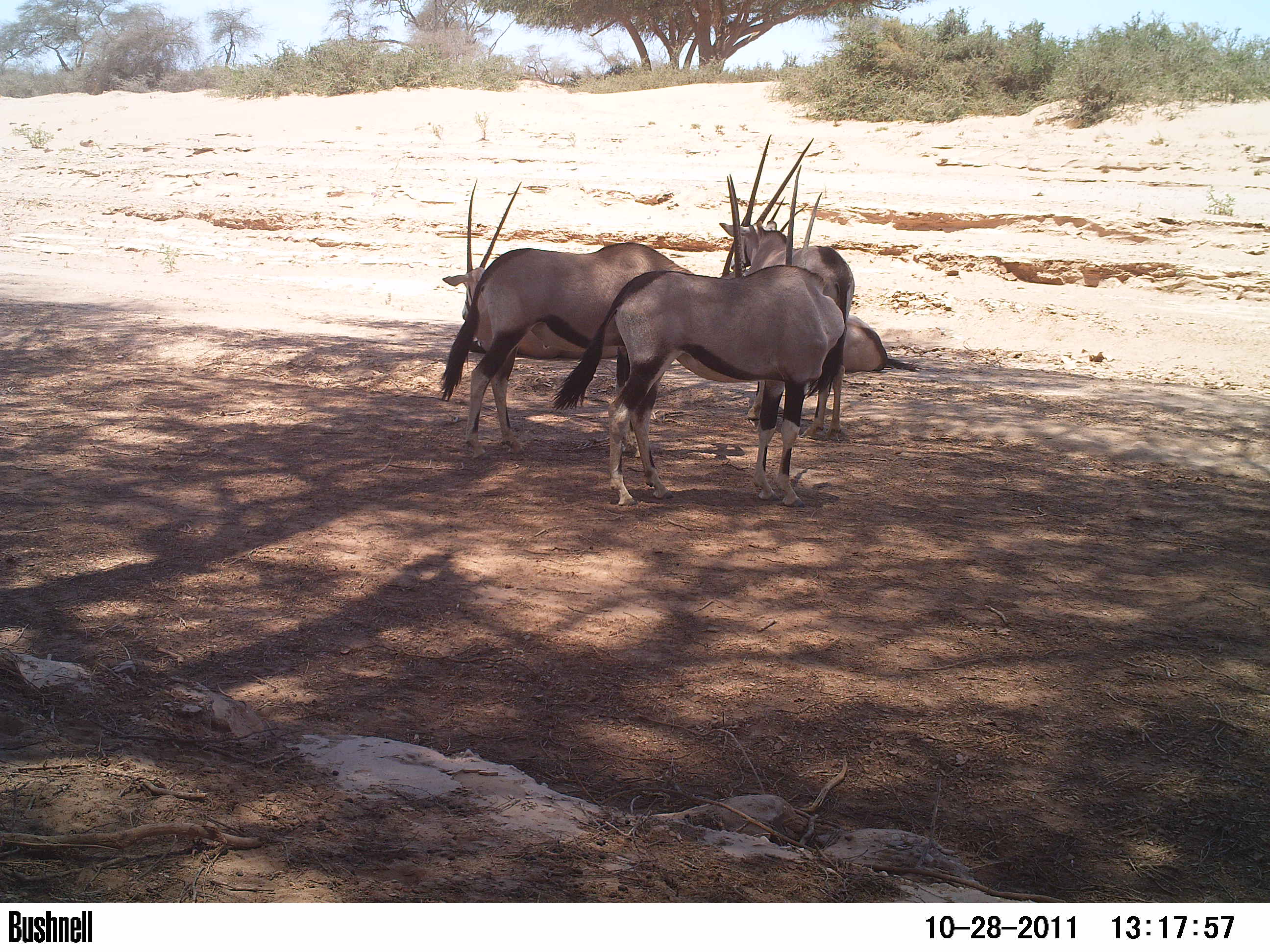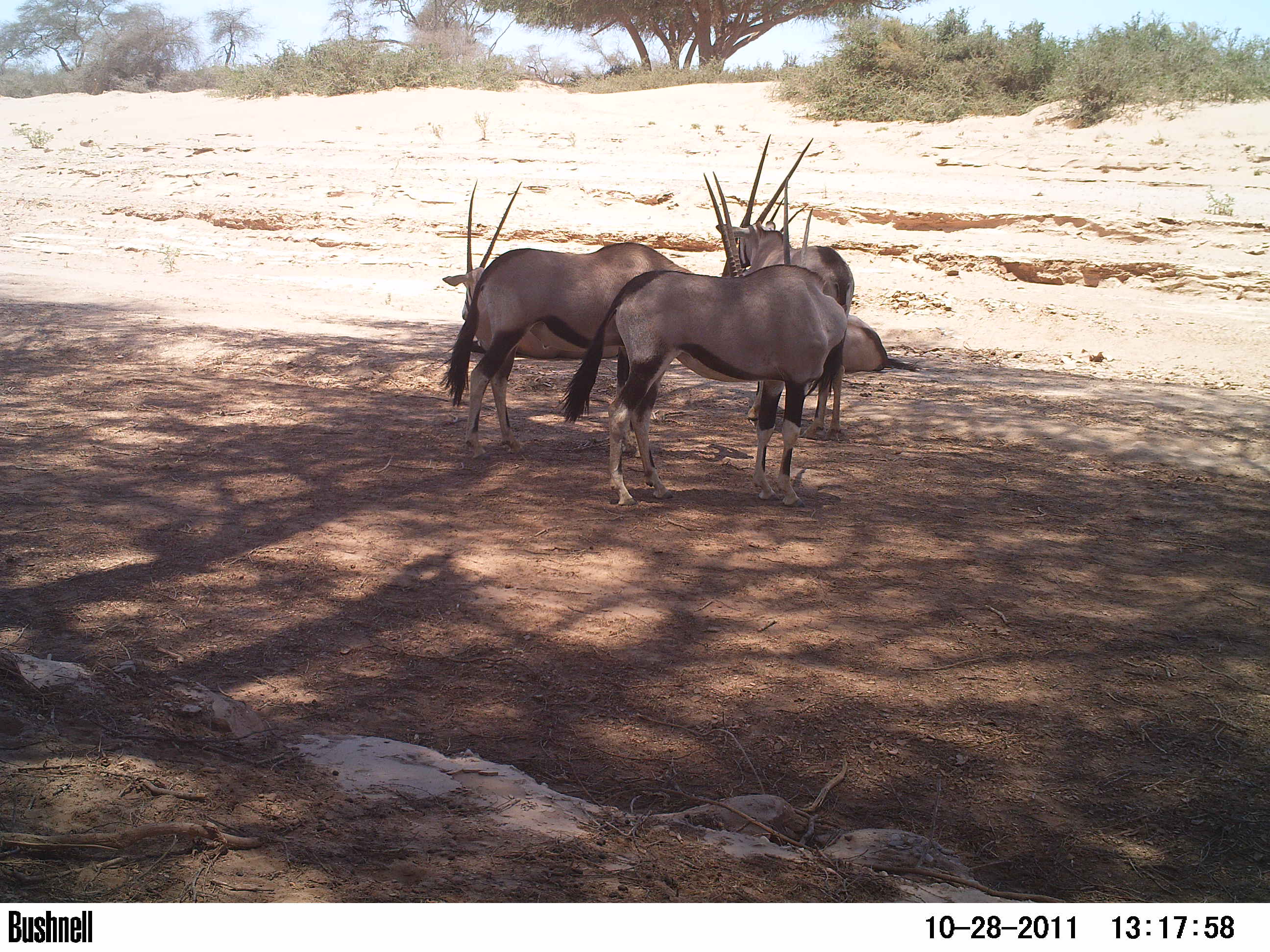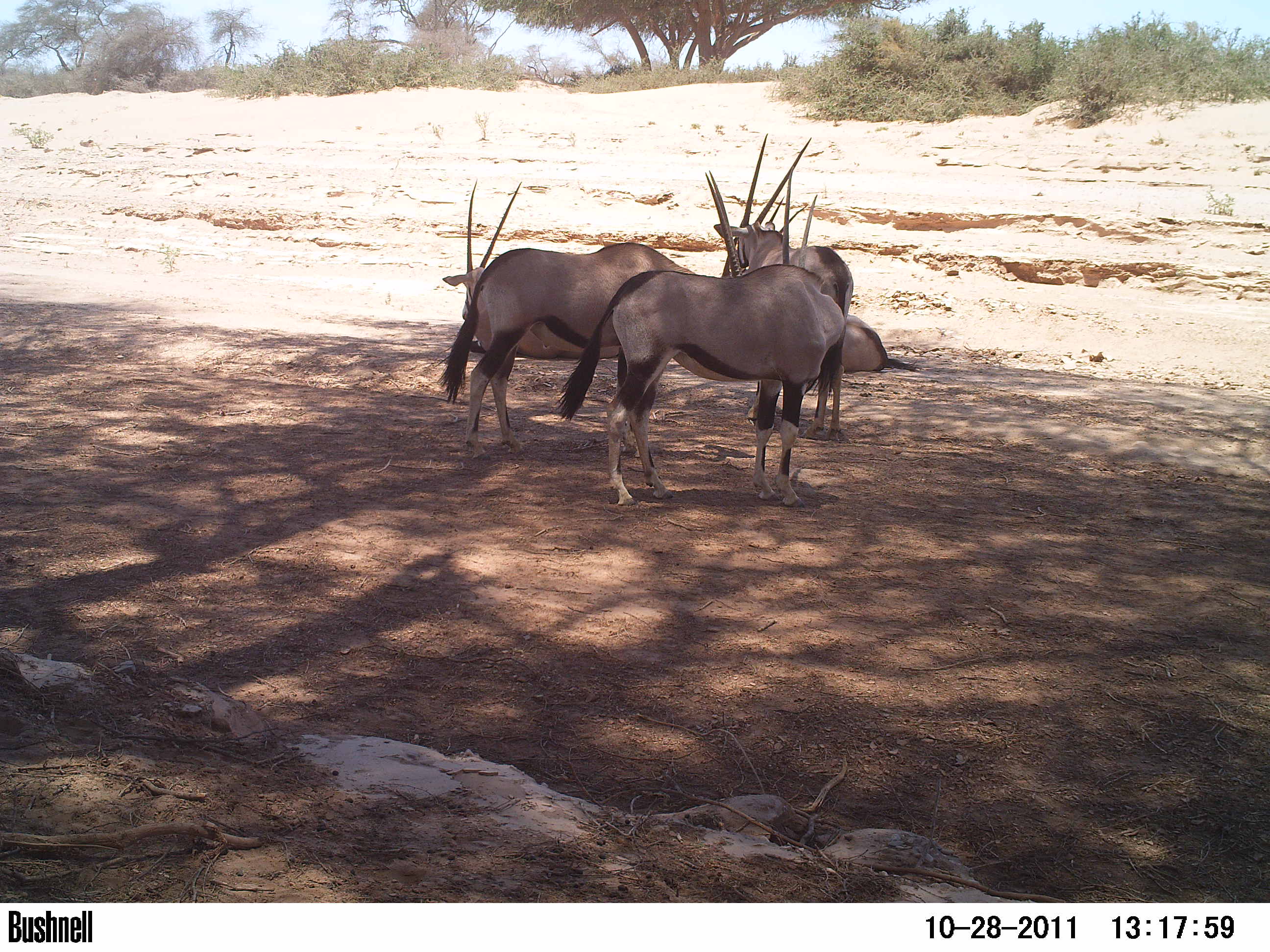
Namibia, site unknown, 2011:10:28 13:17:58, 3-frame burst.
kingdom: Animalia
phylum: Chordata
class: Mammalia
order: Artiodactyla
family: Bovidae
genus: Oryx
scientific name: Oryx gazella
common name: gemsbok